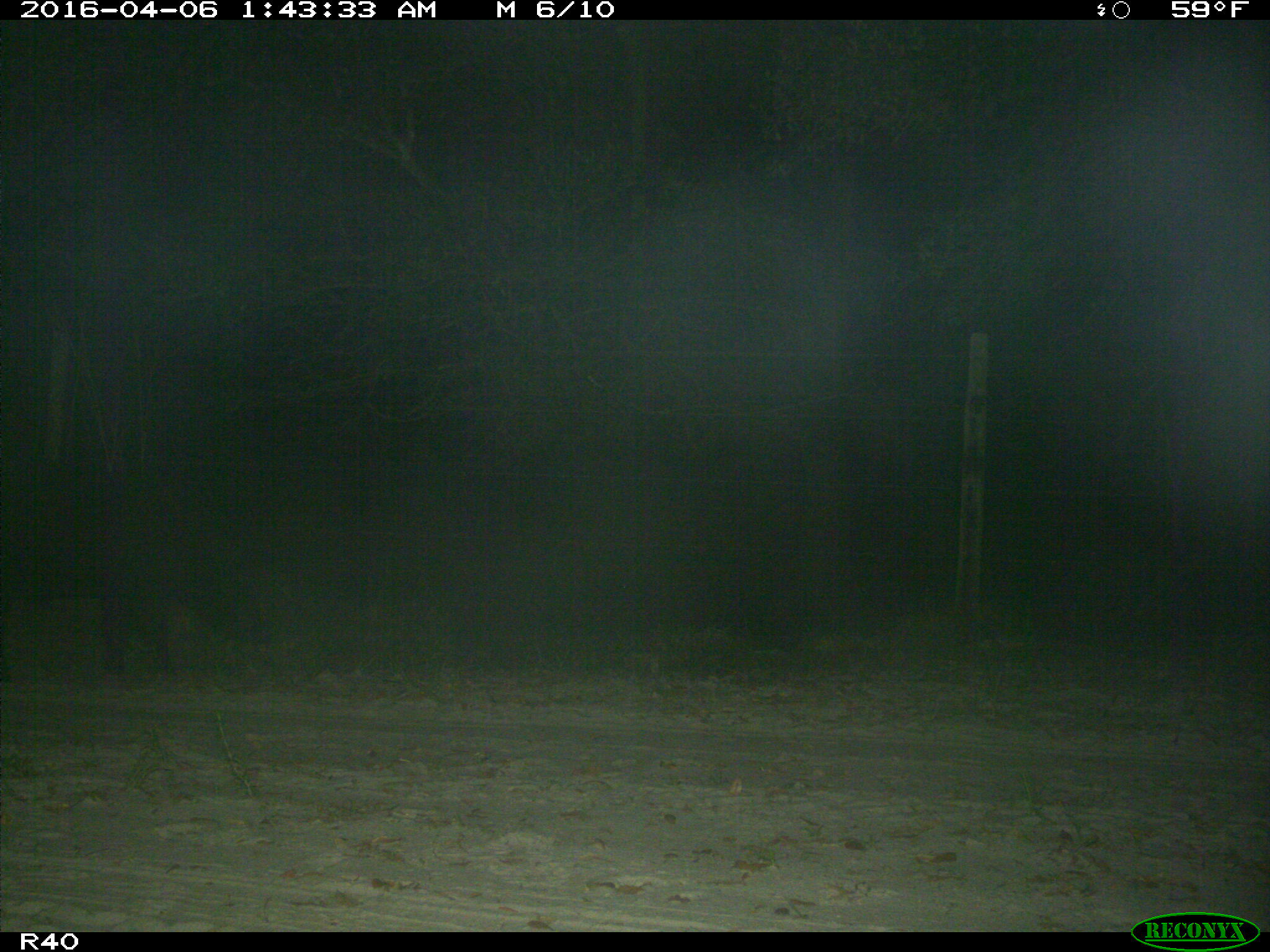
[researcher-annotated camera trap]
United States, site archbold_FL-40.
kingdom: Animalia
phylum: Chordata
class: Mammalia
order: Artiodactyla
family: Suidae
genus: Sus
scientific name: Sus scrofa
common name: wild boar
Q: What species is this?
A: Sus scrofa (wild boar).